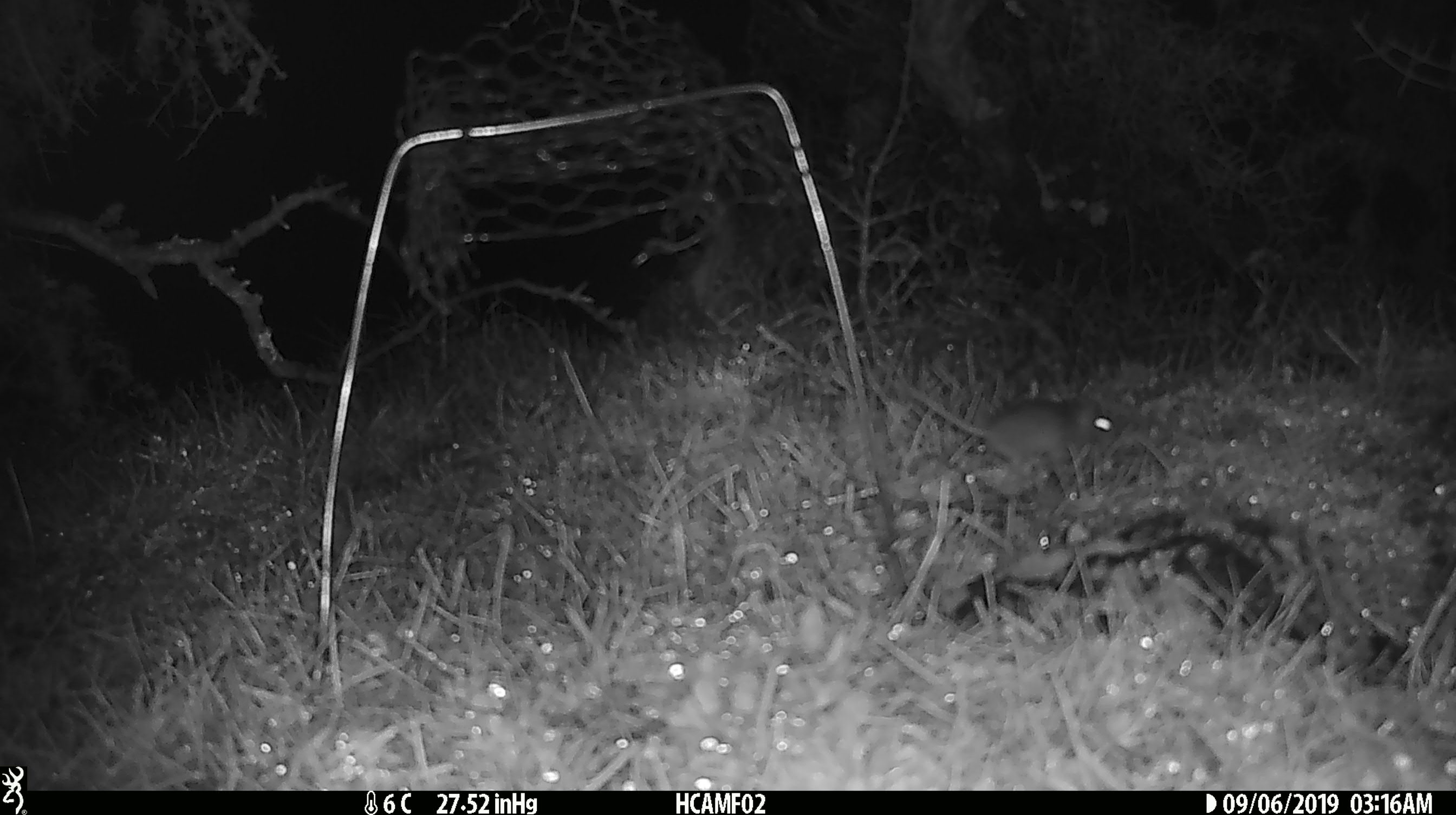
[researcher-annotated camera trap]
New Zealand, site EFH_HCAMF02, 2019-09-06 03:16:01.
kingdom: Animalia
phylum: Chordata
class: Mammalia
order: Rodentia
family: Muridae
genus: Mus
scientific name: Mus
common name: mouse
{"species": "mouse (Mus)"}